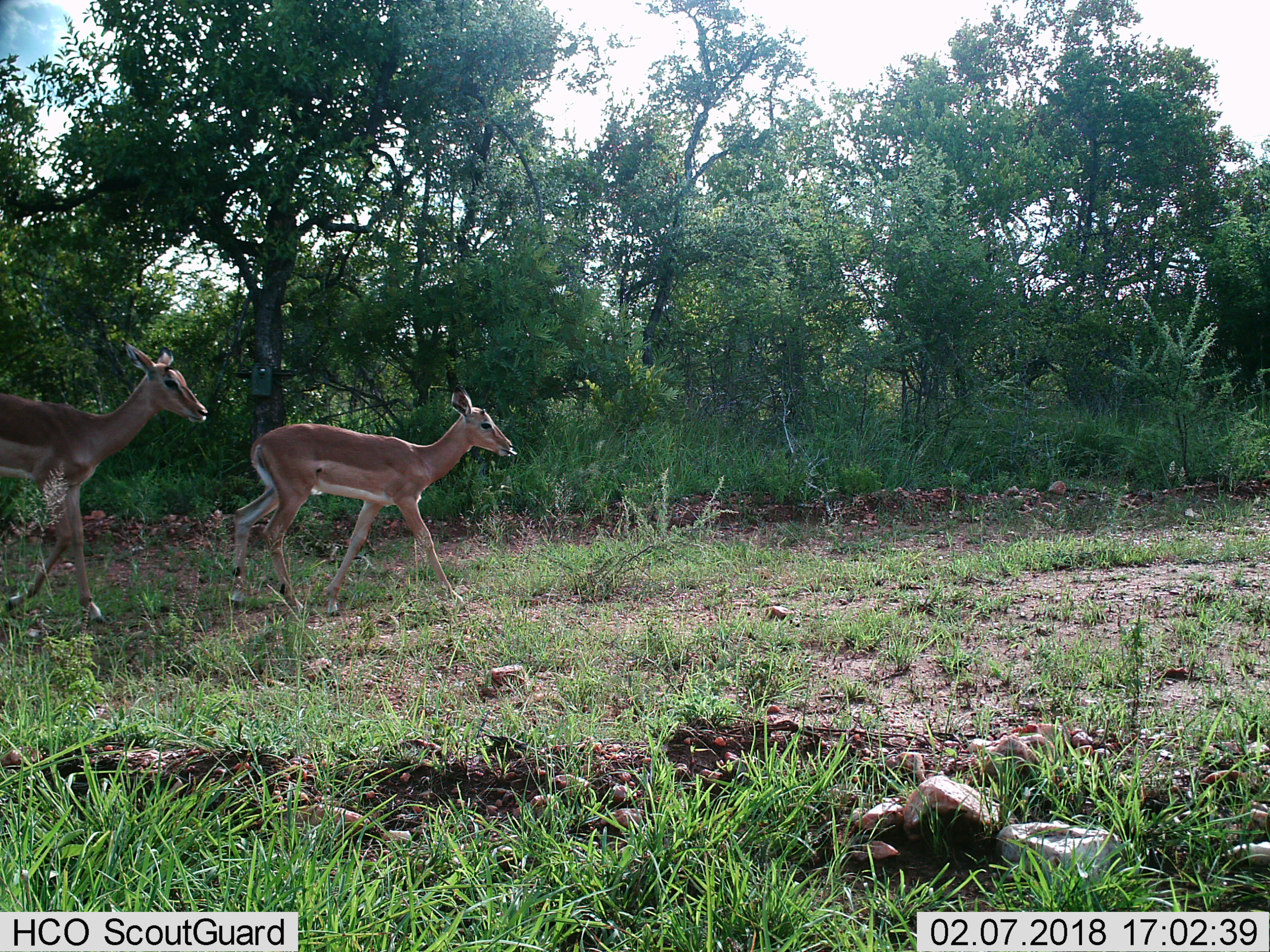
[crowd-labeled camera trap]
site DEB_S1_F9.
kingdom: Animalia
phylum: Chordata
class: Mammalia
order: Artiodactyla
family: Bovidae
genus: Aepyceros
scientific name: Aepyceros melampus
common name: impala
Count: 2.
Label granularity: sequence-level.